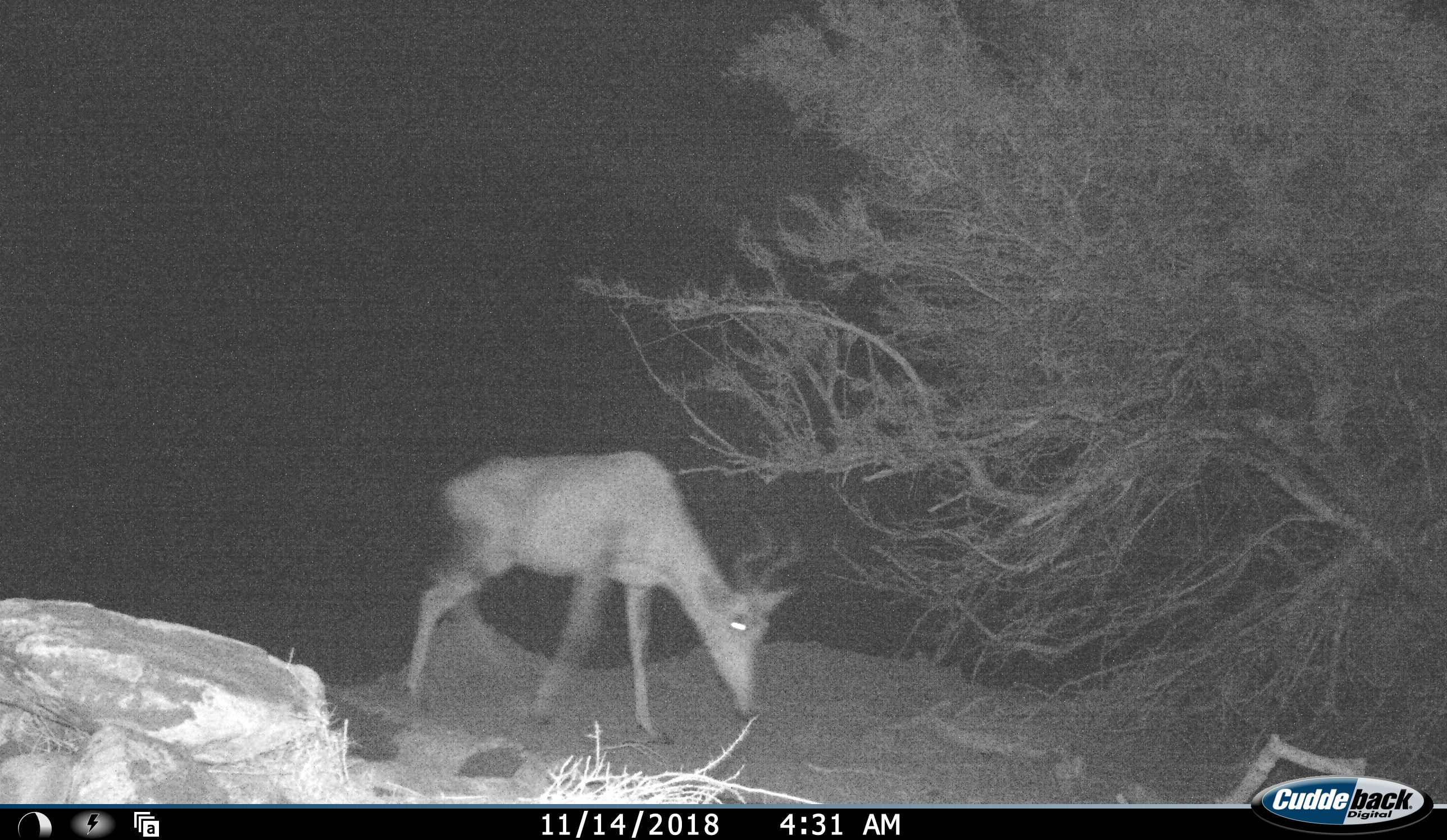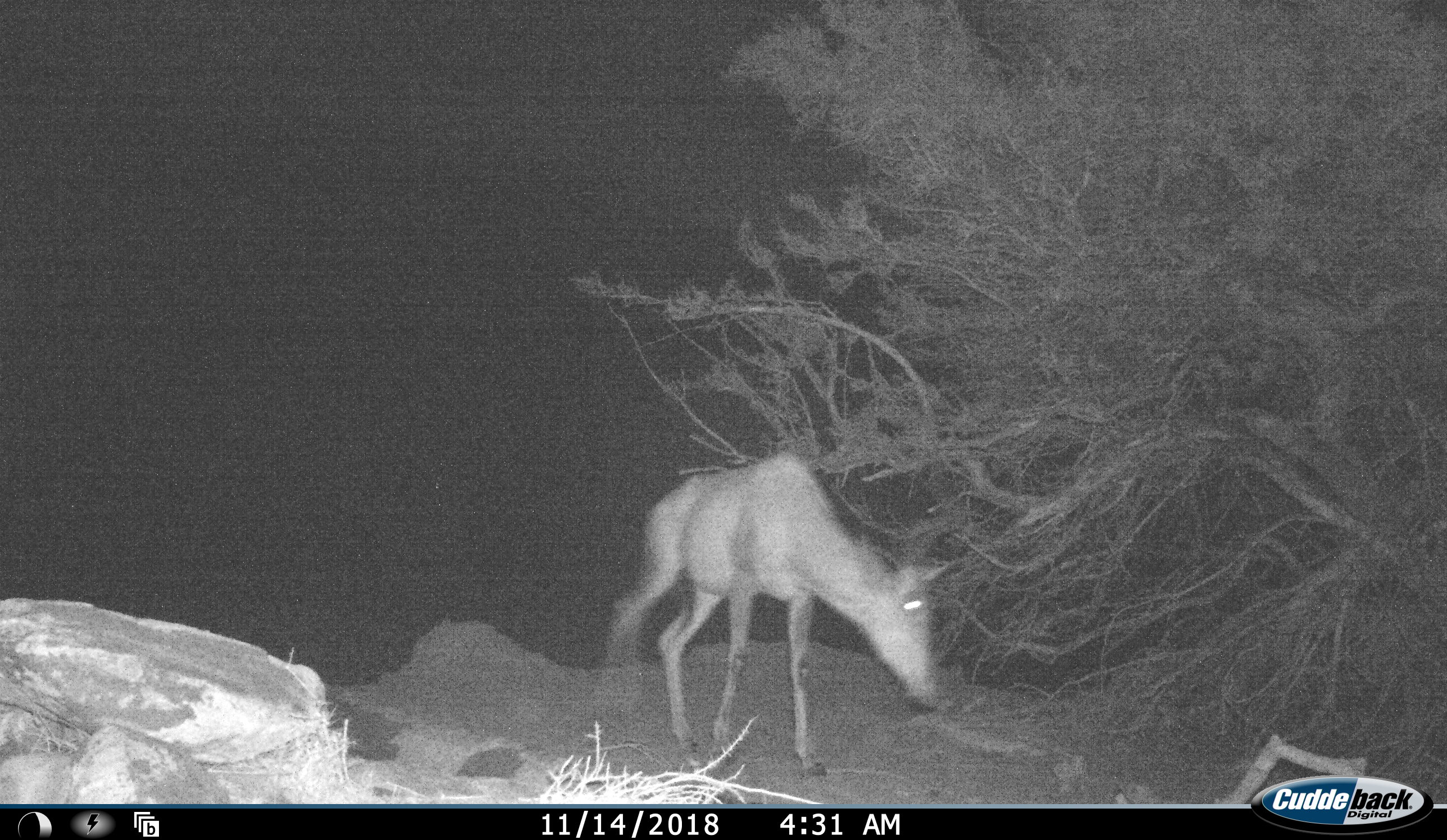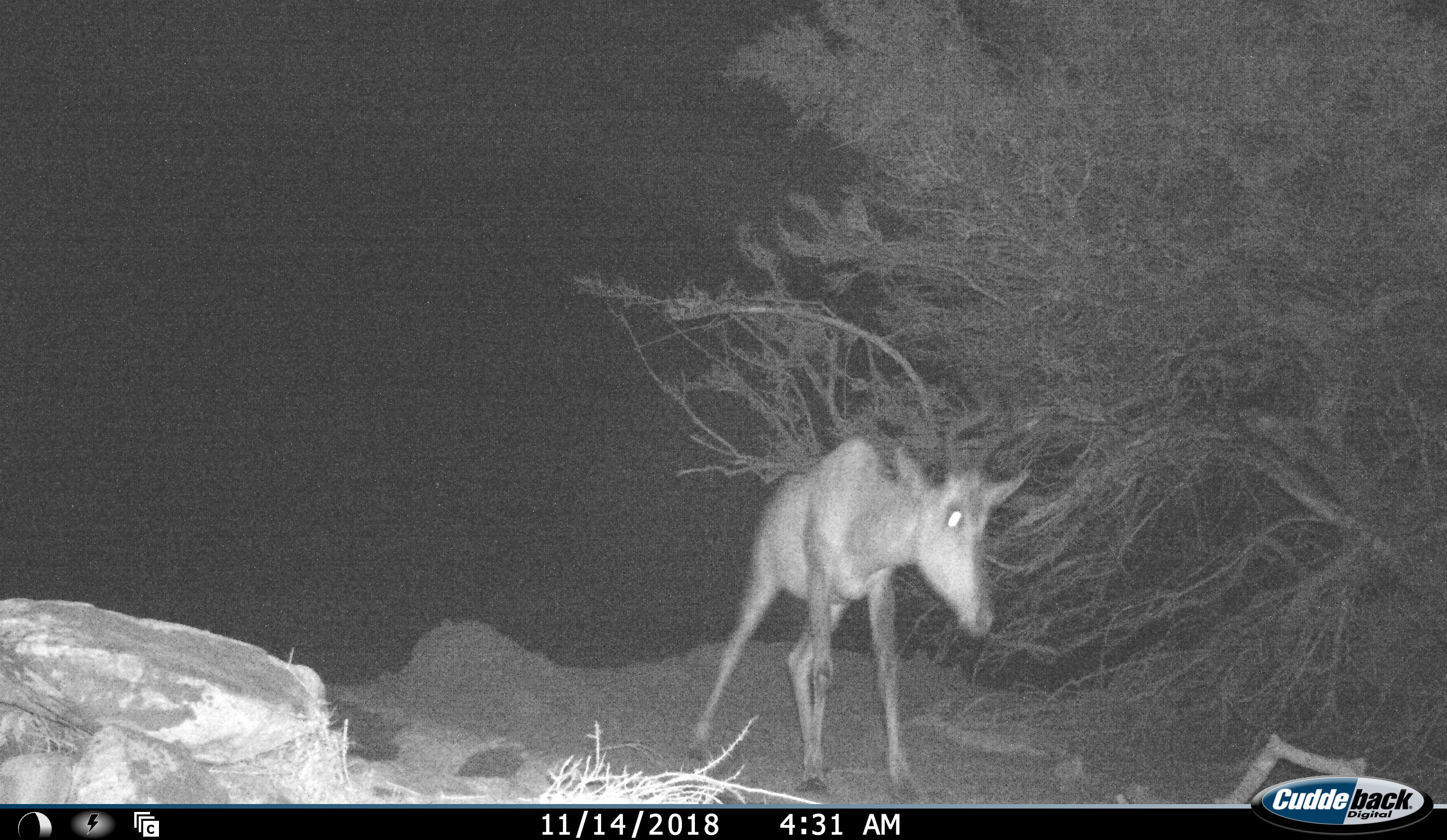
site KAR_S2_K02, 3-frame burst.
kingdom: Animalia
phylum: Chordata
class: Mammalia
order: Artiodactyla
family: Bovidae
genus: Alcelaphus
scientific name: Alcelaphus buselaphus caama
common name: red hartebeest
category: hartebeestred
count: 1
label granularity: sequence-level